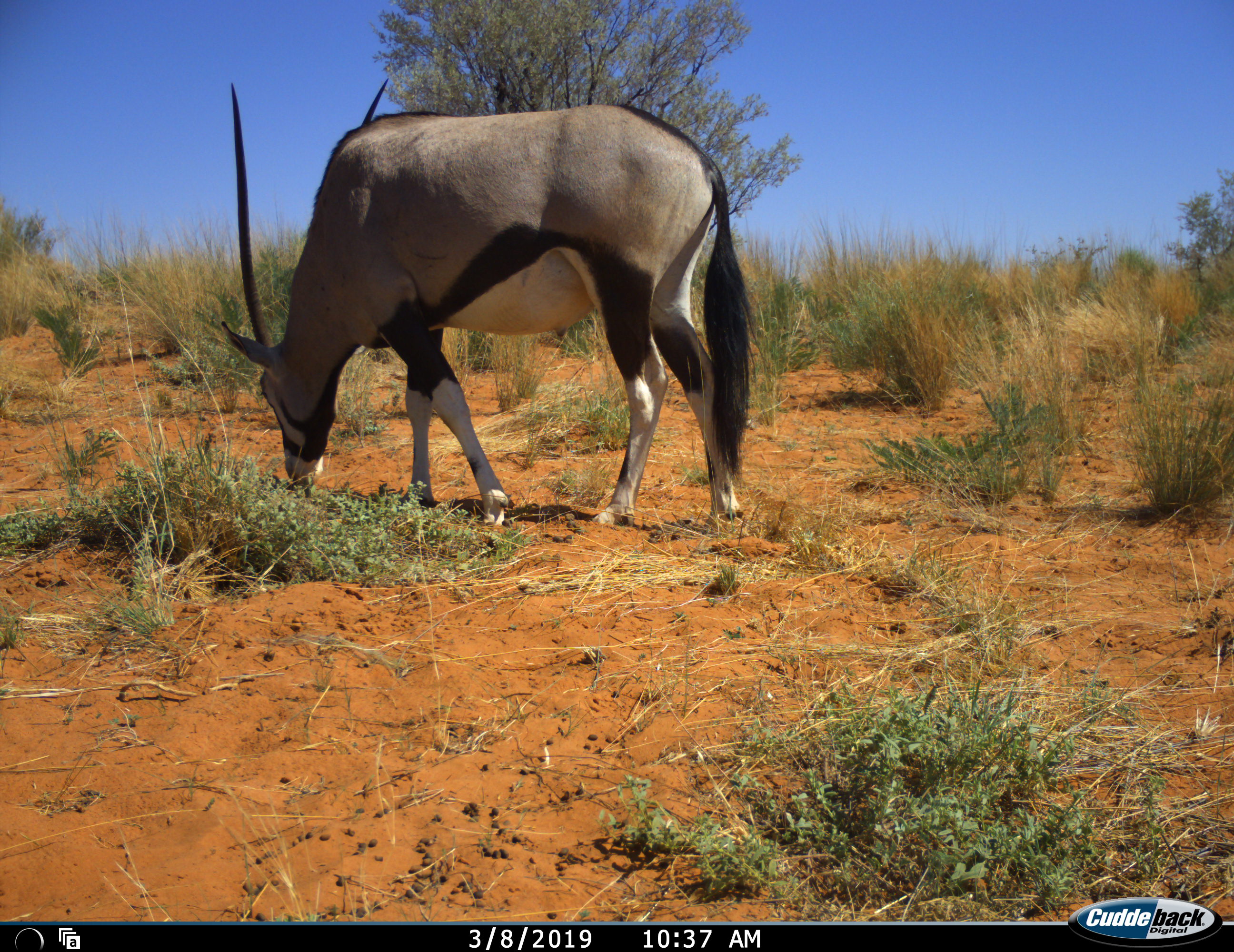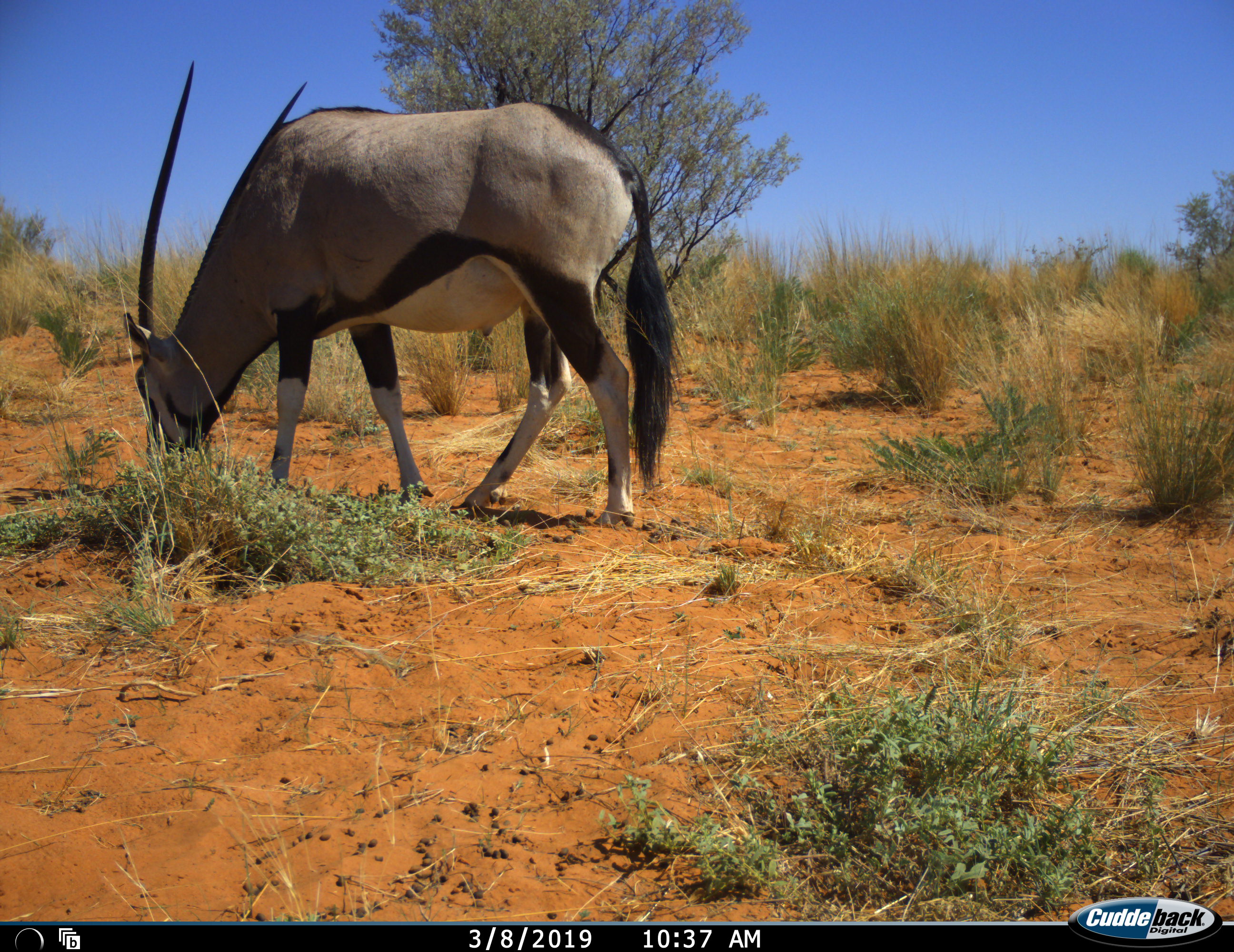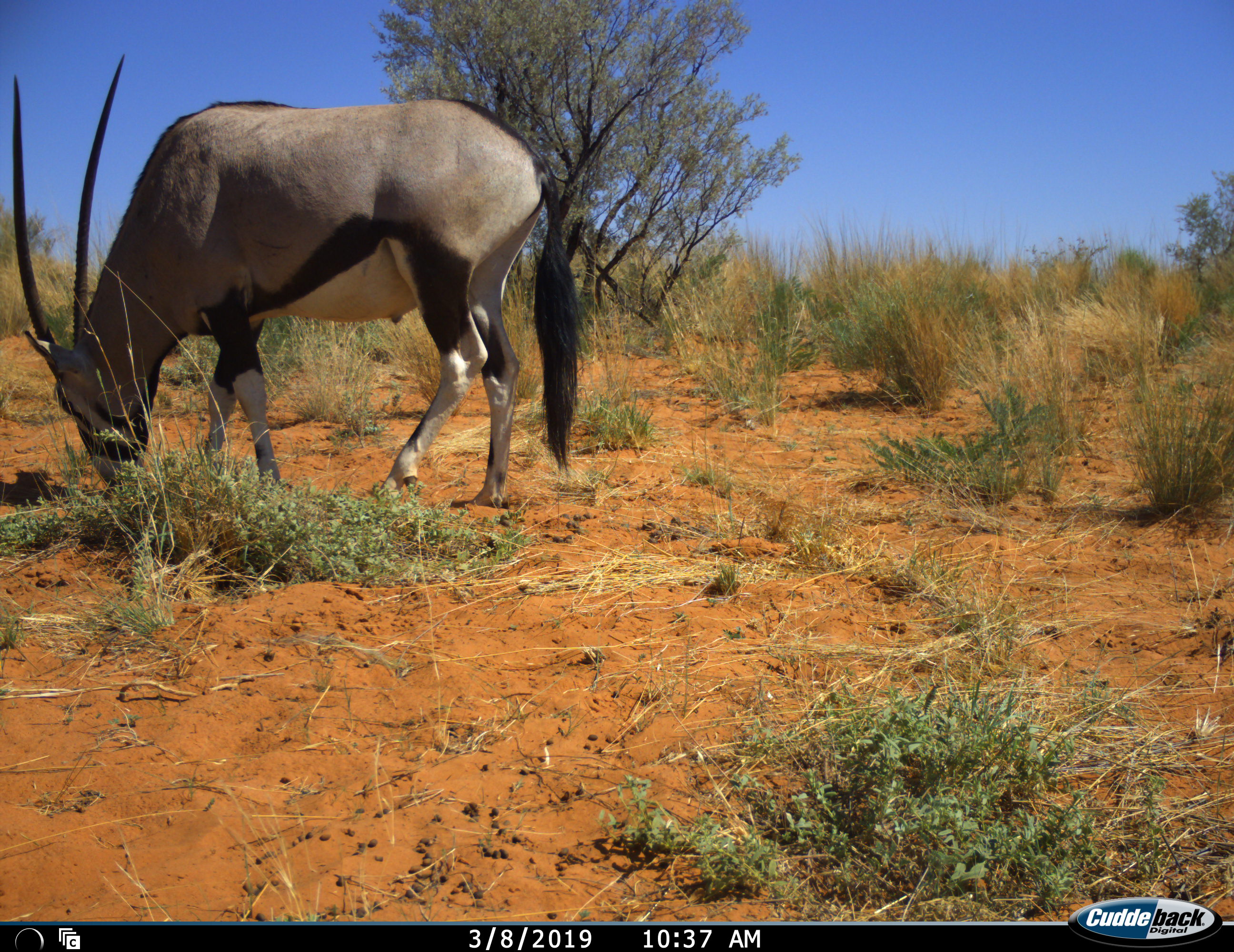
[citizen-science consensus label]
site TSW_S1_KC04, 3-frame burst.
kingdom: Animalia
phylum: Chordata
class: Mammalia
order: Artiodactyla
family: Bovidae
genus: Oryx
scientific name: Oryx gazella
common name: gemsbok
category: oryx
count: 1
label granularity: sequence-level